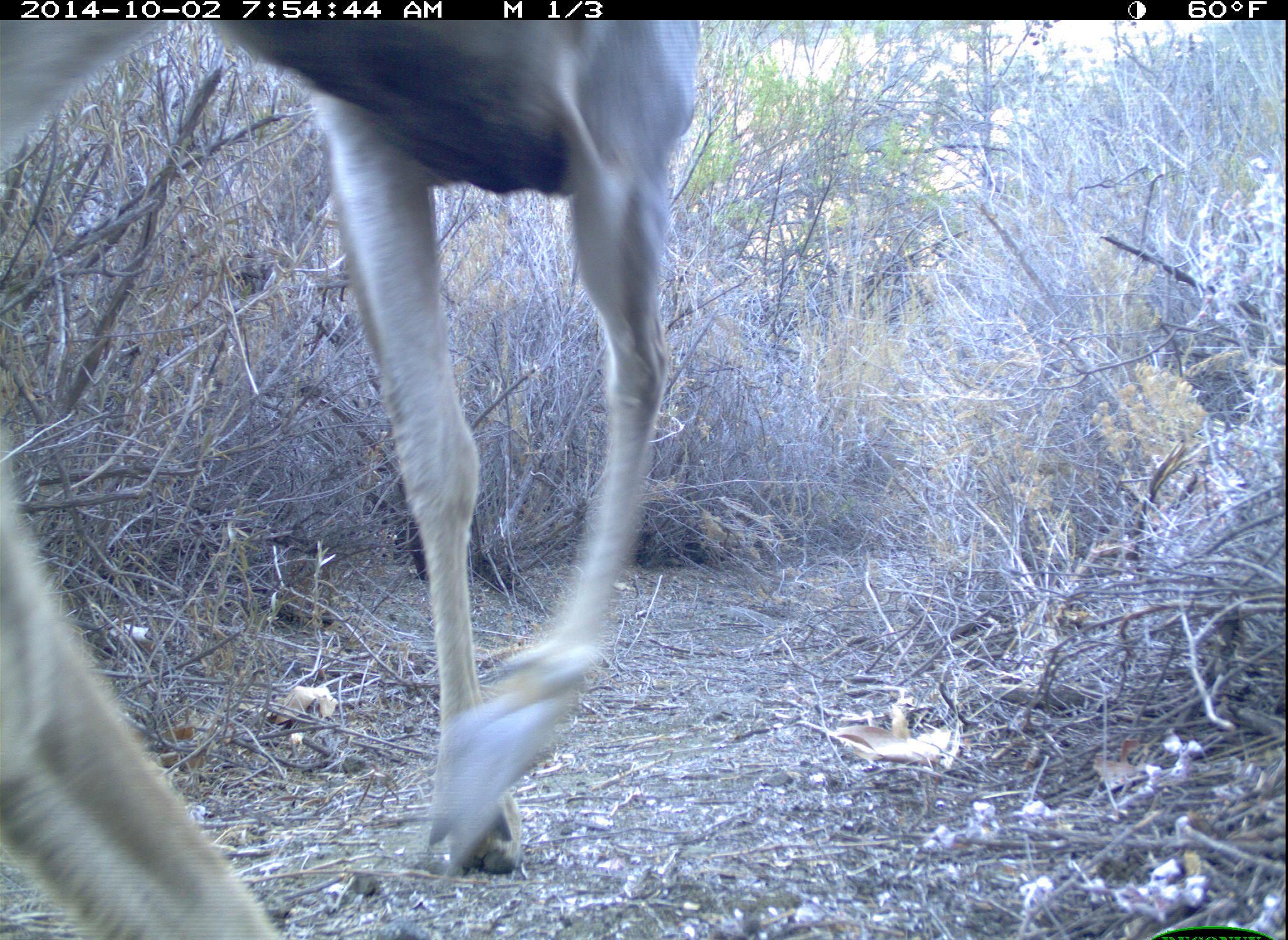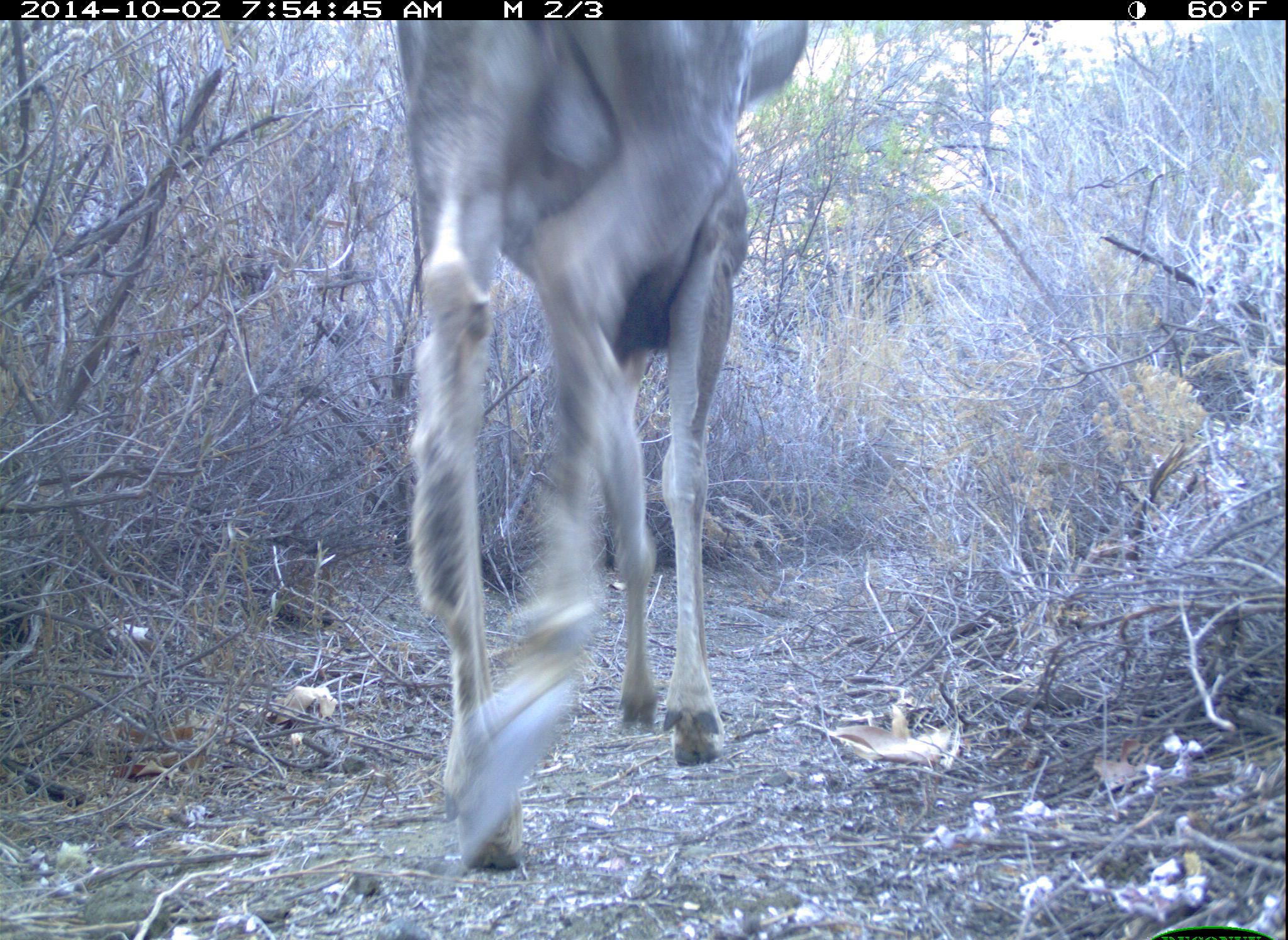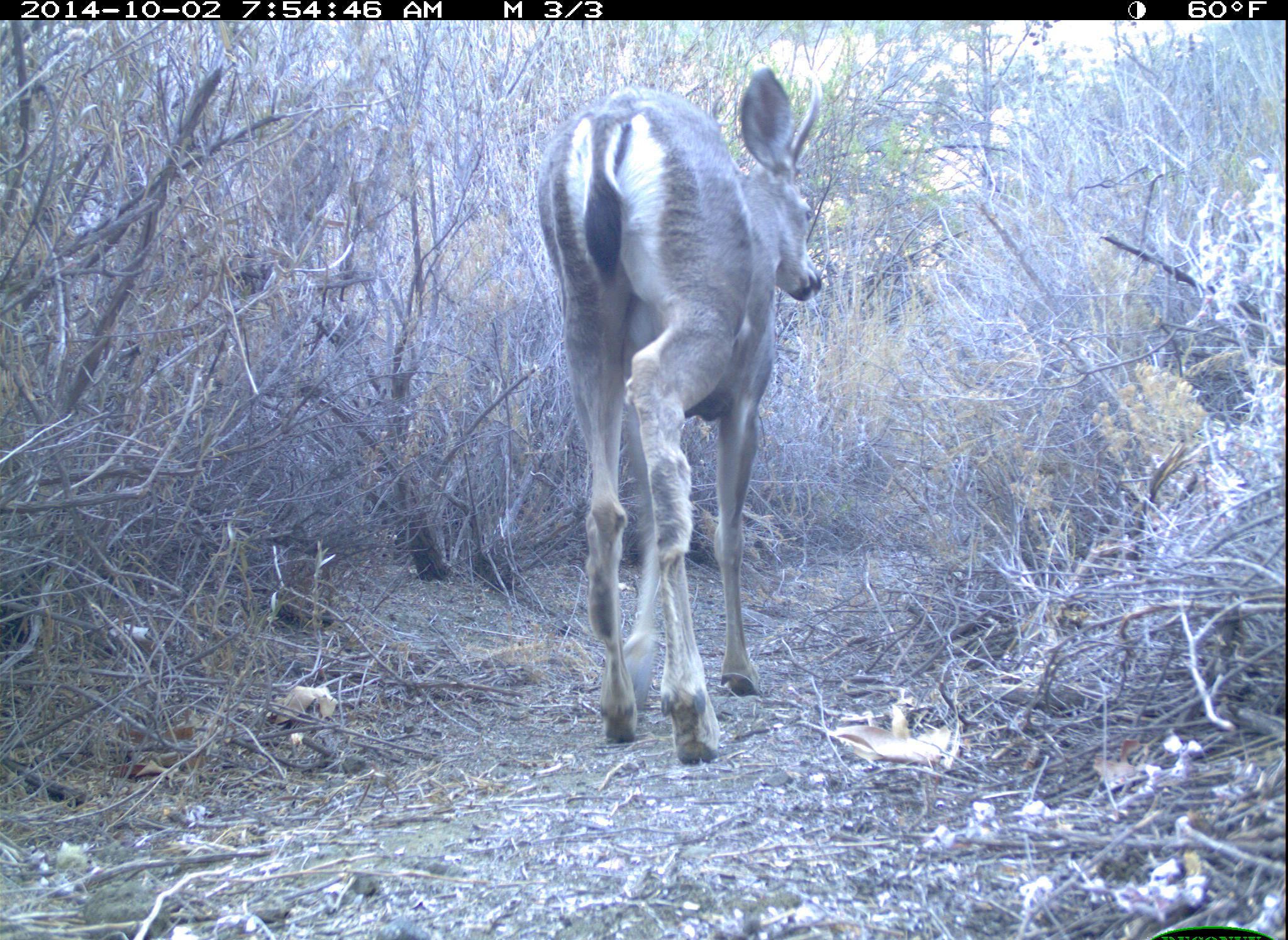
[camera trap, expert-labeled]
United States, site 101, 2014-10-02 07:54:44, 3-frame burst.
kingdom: Animalia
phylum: Chordata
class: Mammalia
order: Artiodactyla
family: Cervidae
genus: Odocoileus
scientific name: Odocoileus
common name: deer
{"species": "deer (Odocoileus)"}